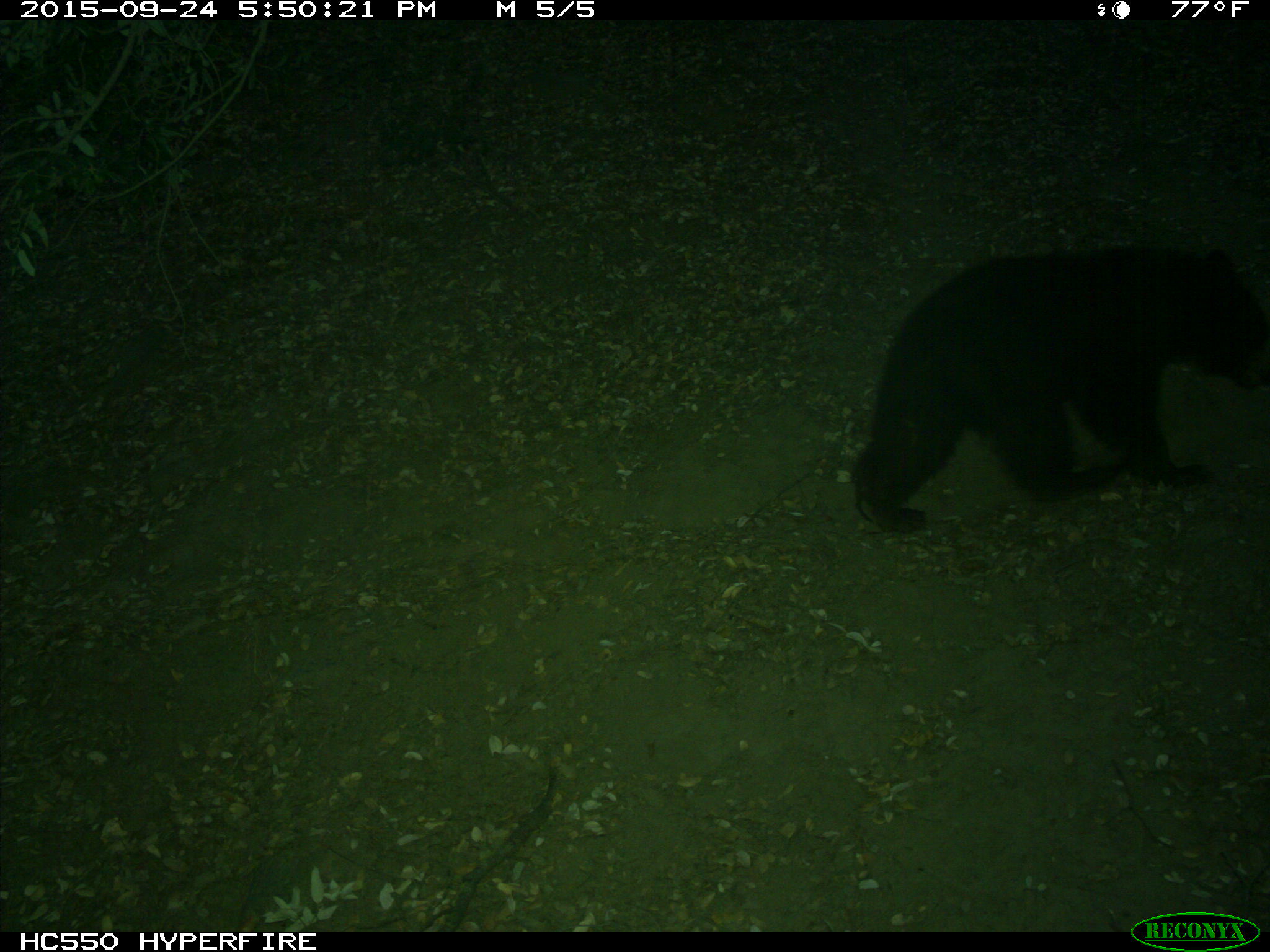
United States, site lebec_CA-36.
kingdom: Animalia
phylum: Chordata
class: Mammalia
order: Carnivora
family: Ursidae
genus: Ursus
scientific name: Ursus americanus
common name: american black bear